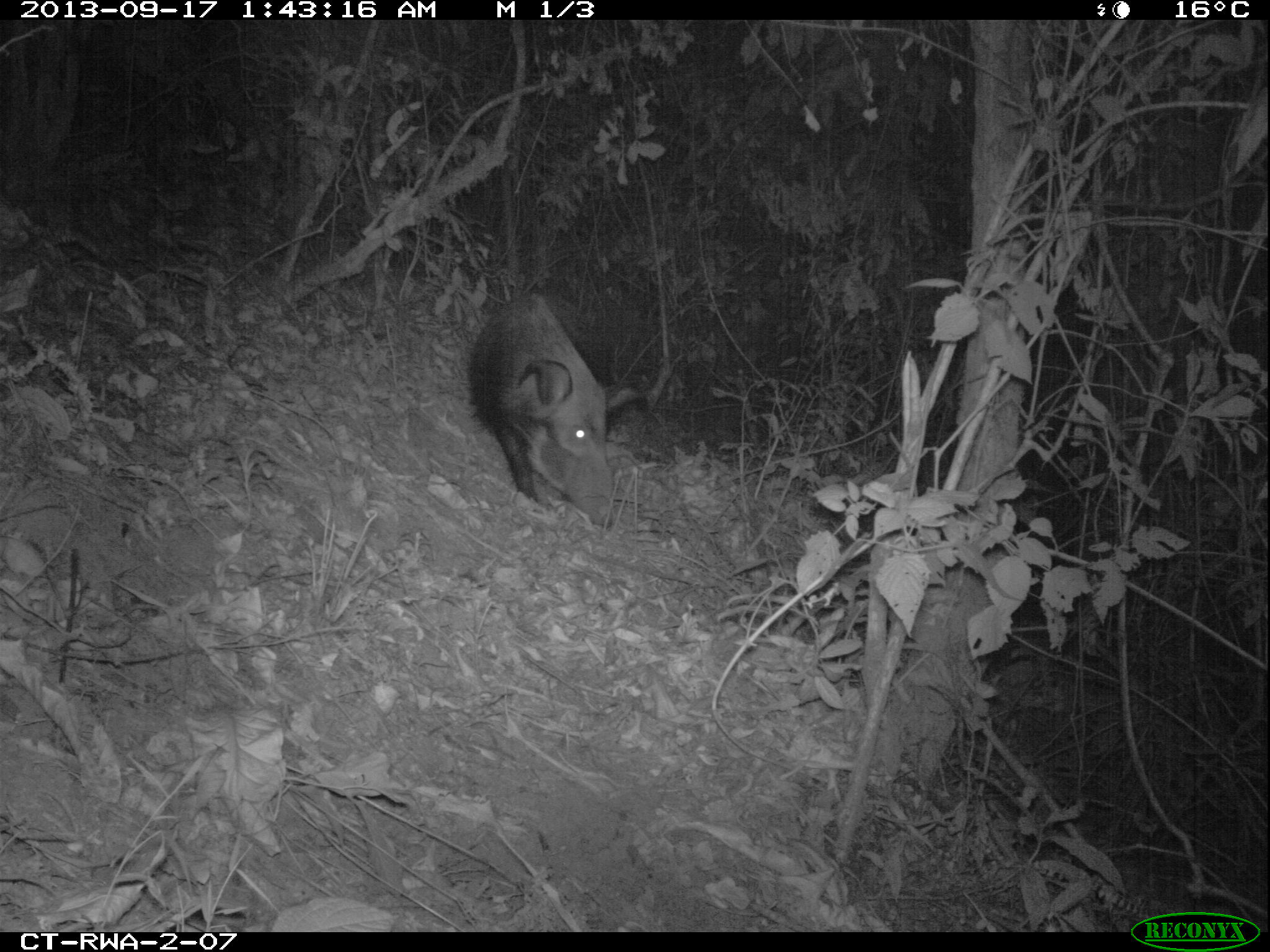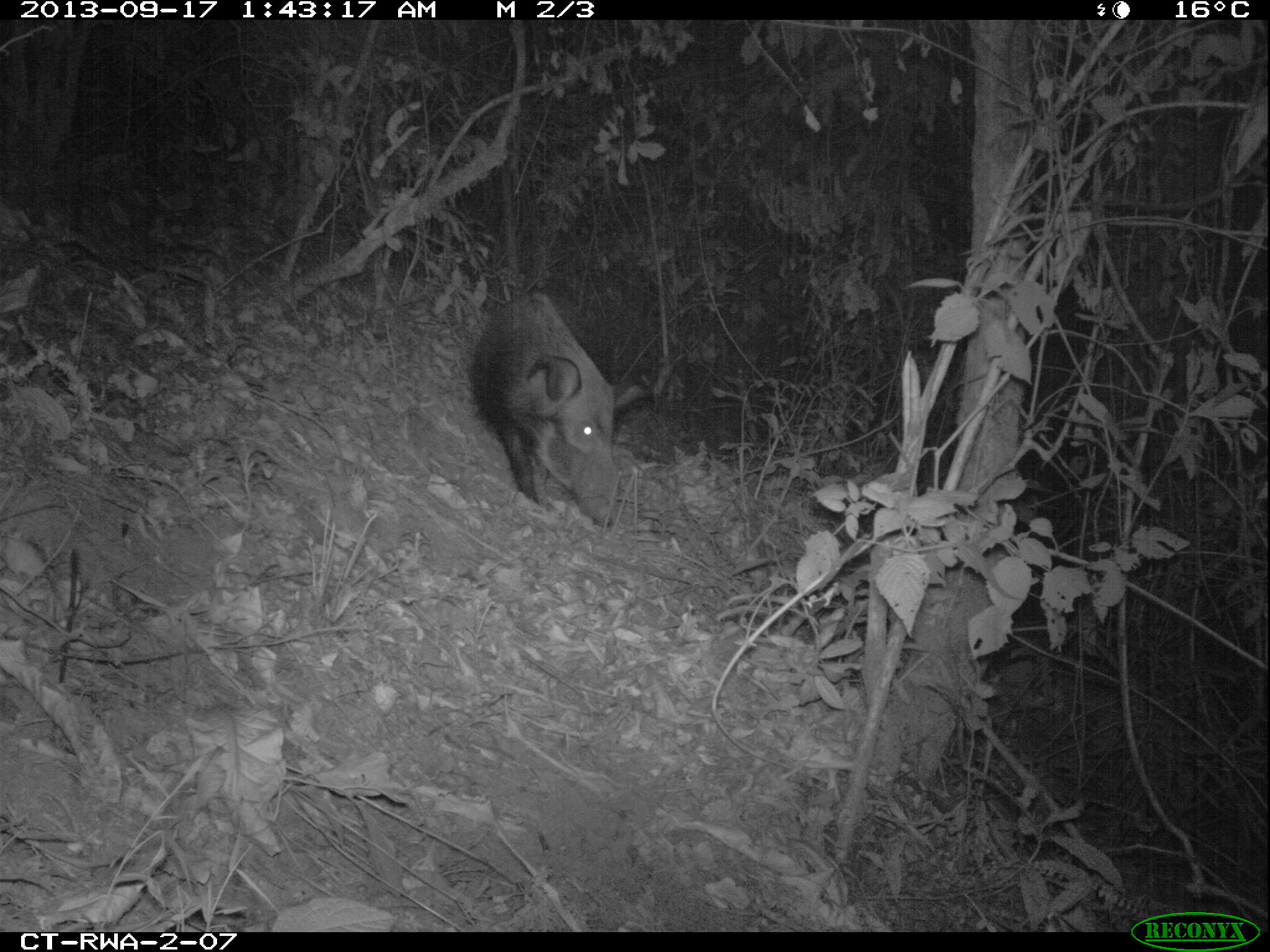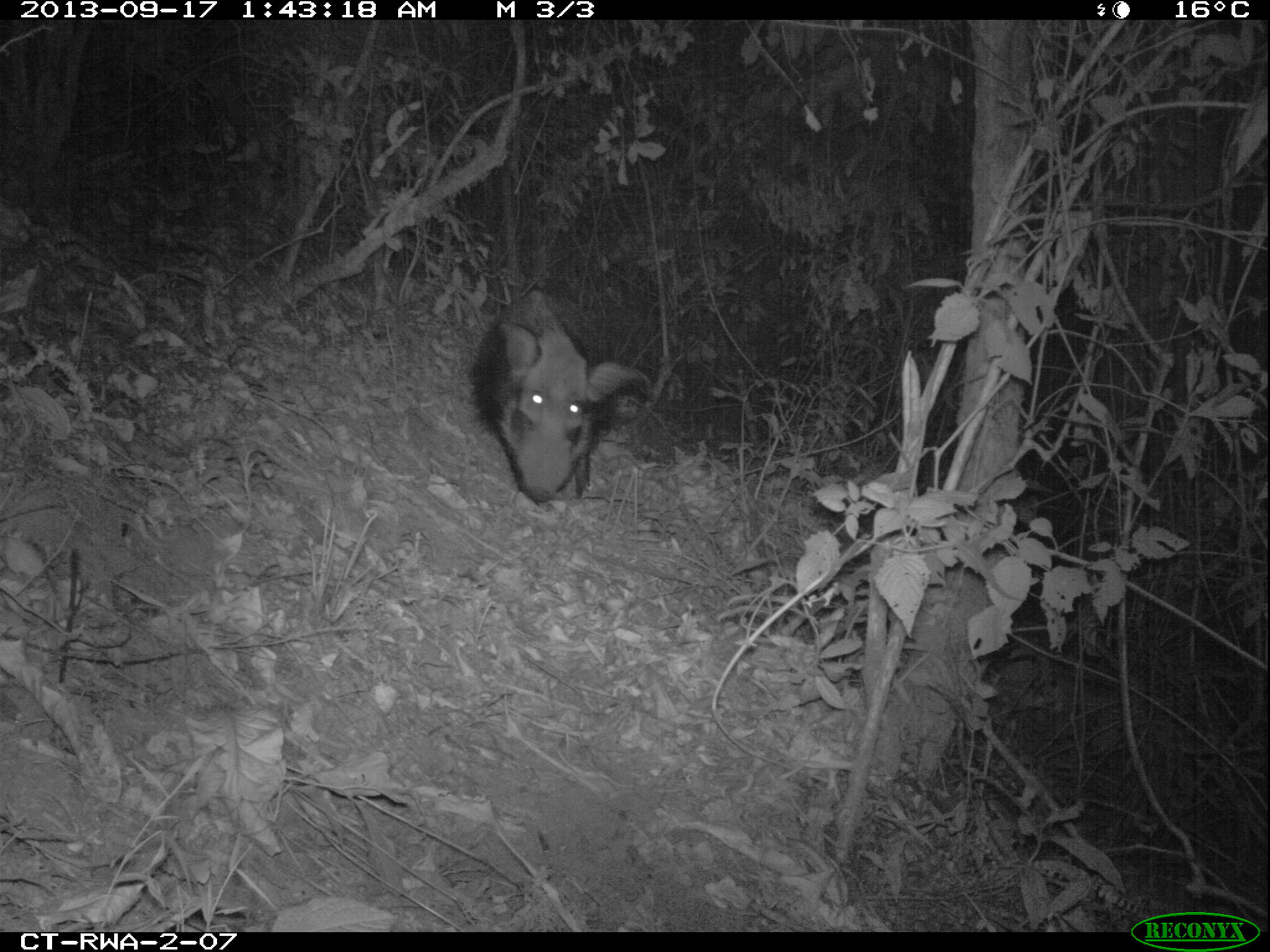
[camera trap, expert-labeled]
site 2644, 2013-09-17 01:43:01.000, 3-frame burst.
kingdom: Animalia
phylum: Chordata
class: Mammalia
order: Artiodactyla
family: Suidae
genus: Potamochoerus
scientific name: Potamochoerus larvatus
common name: bushpig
Potamochoerus larvatus (bushpig), count 2.